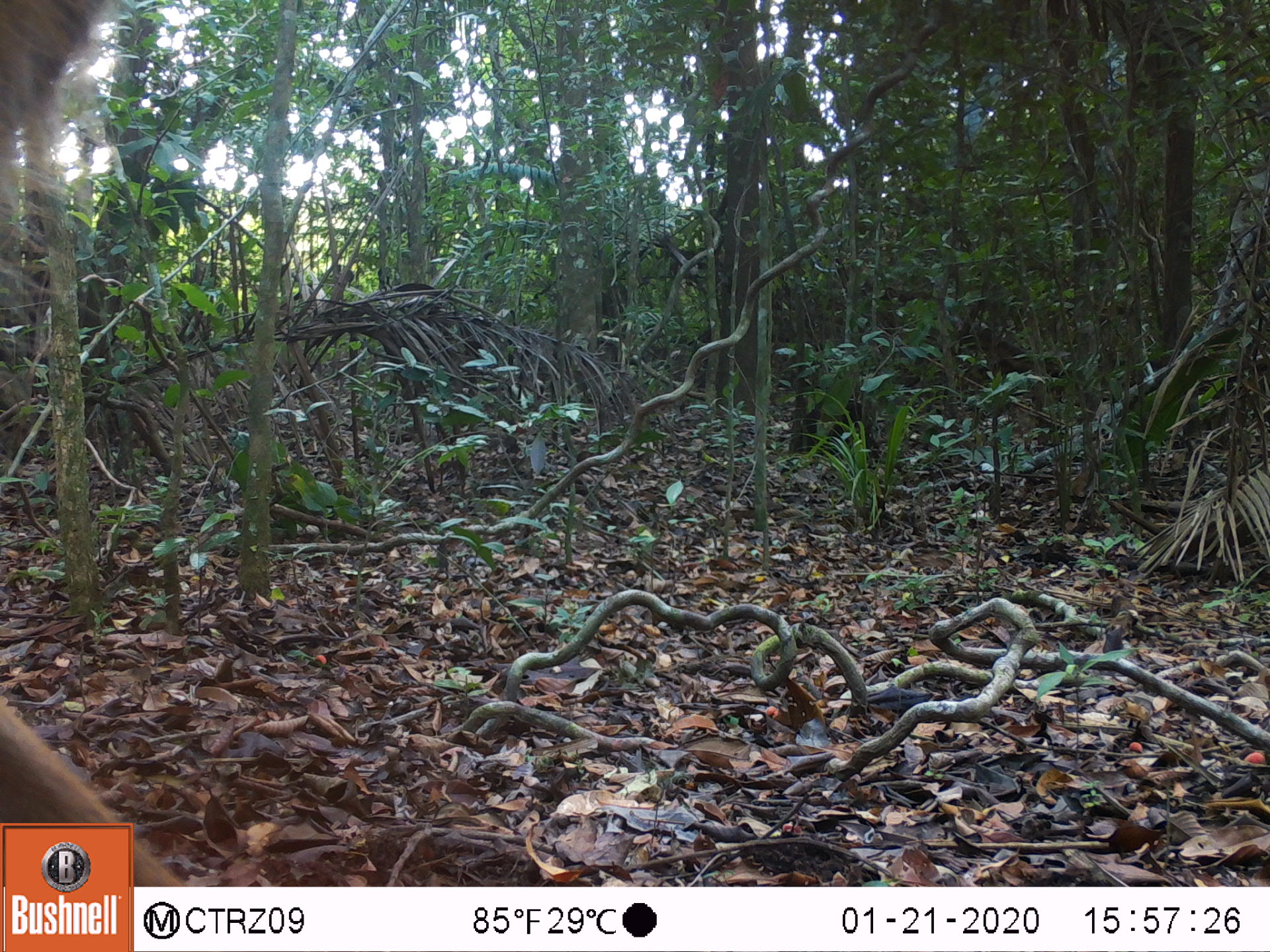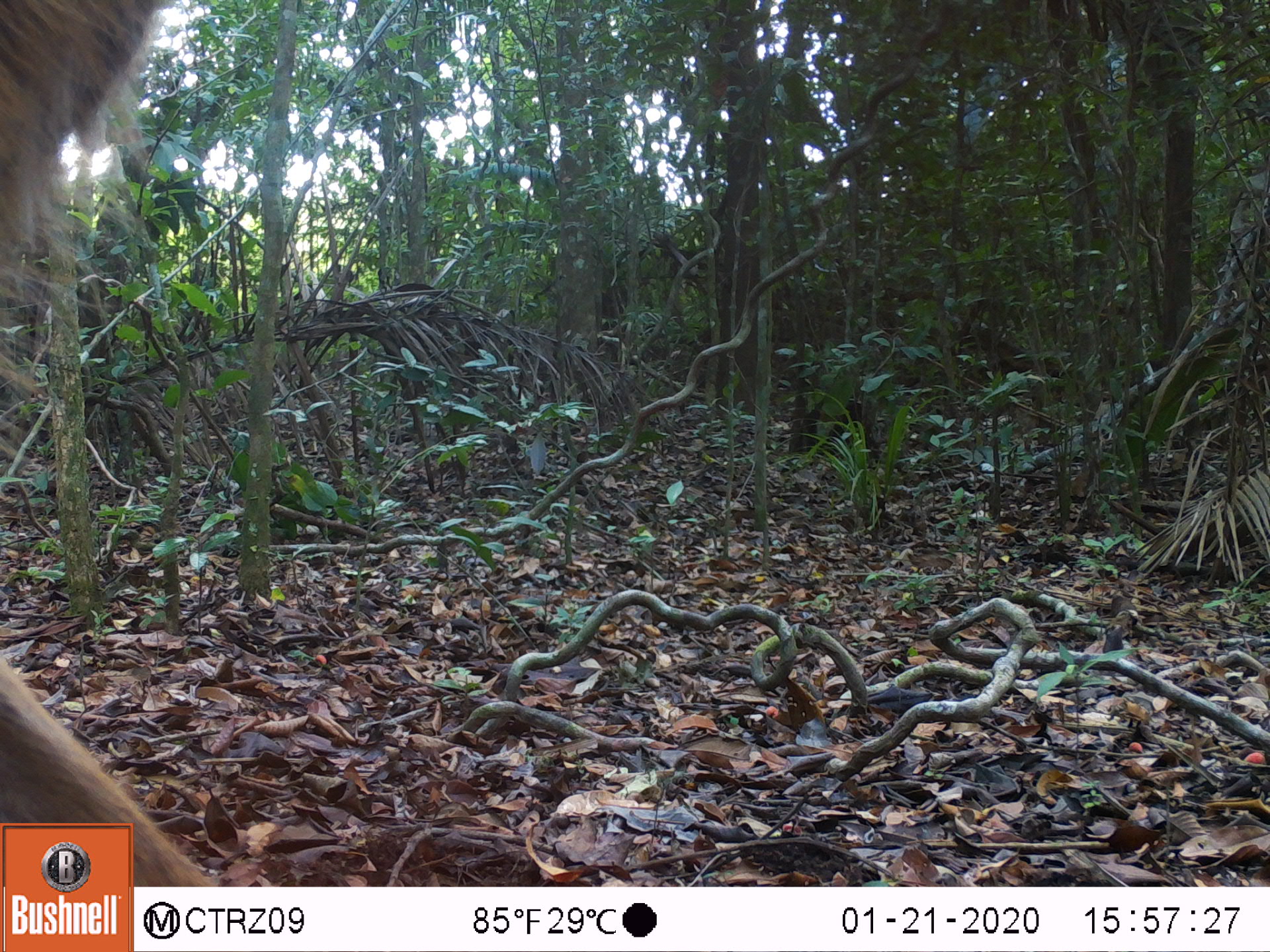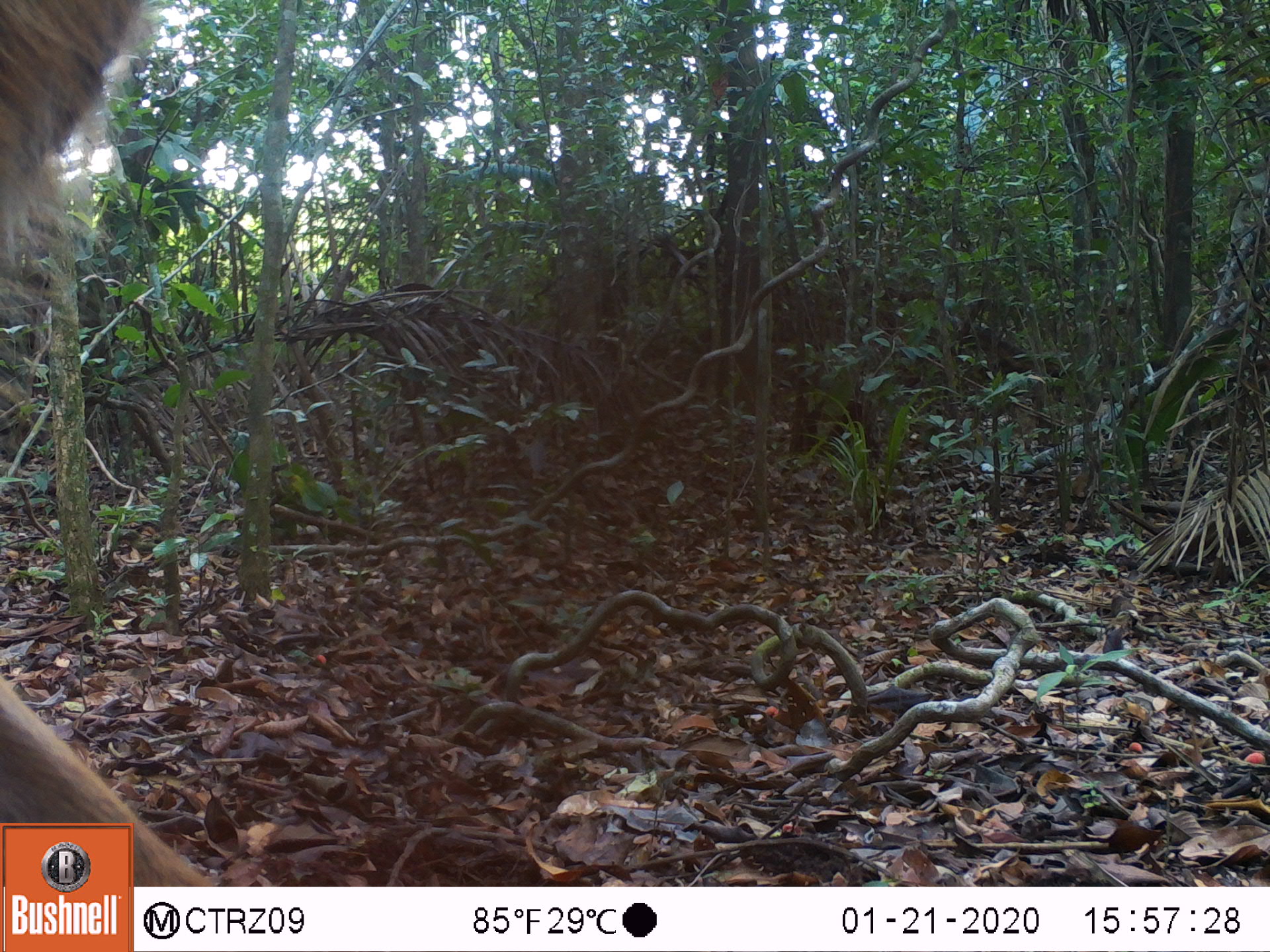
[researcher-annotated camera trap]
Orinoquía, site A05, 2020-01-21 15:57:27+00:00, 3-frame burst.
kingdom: Animalia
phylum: Chordata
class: Mammalia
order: Artiodactyla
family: Cervidae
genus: Odocoileus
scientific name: Odocoileus virginianus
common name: white-tailed deer